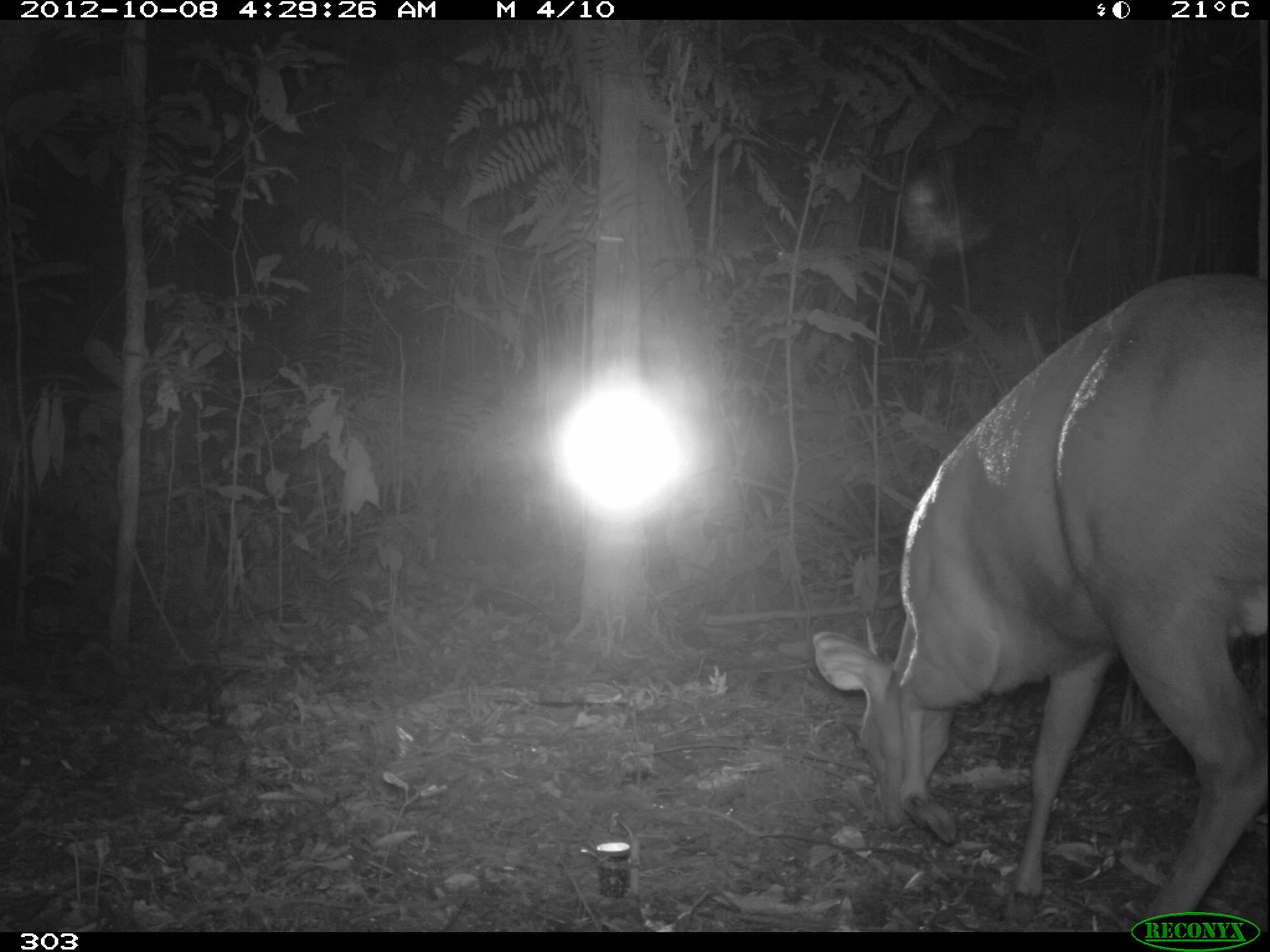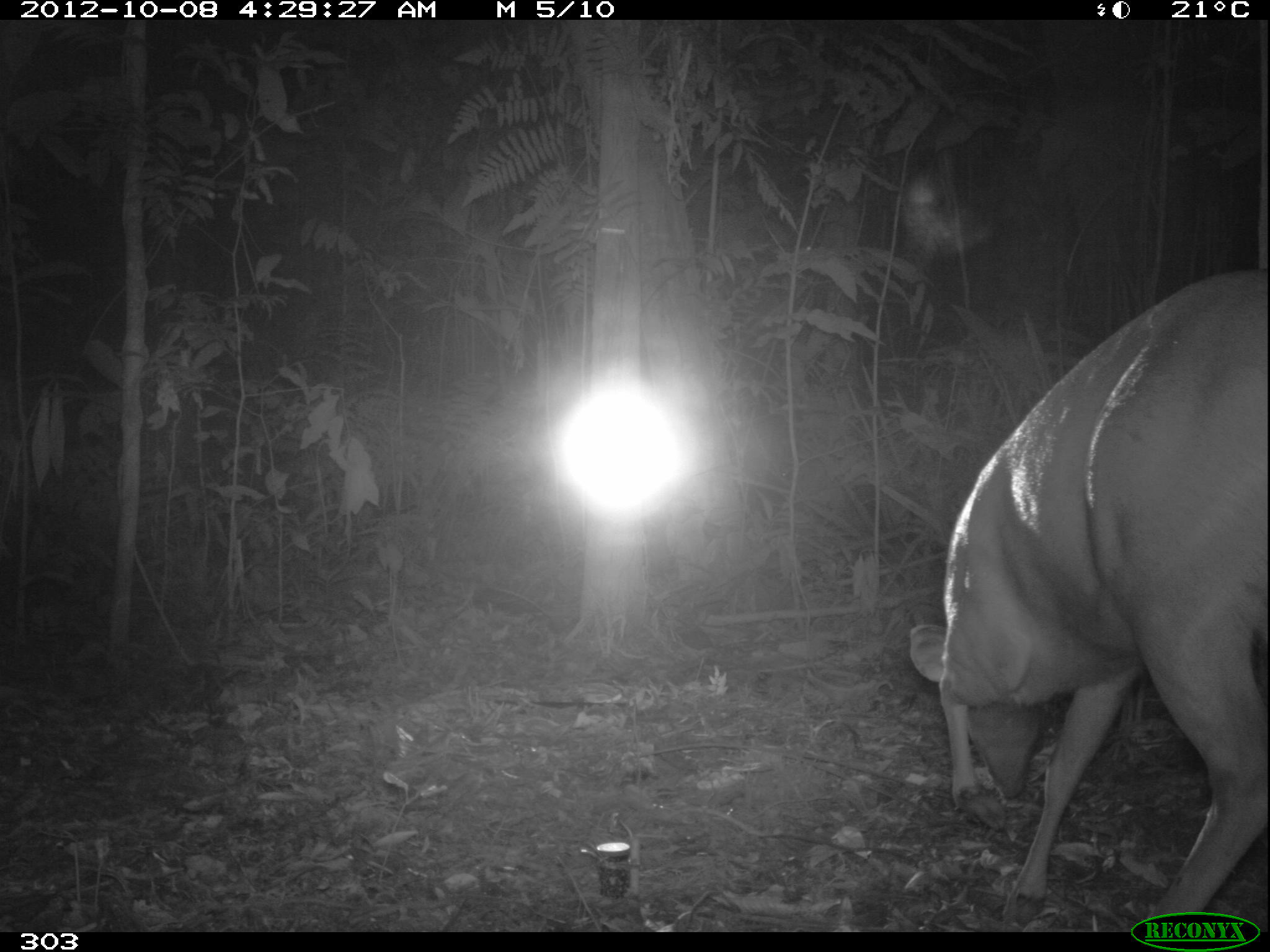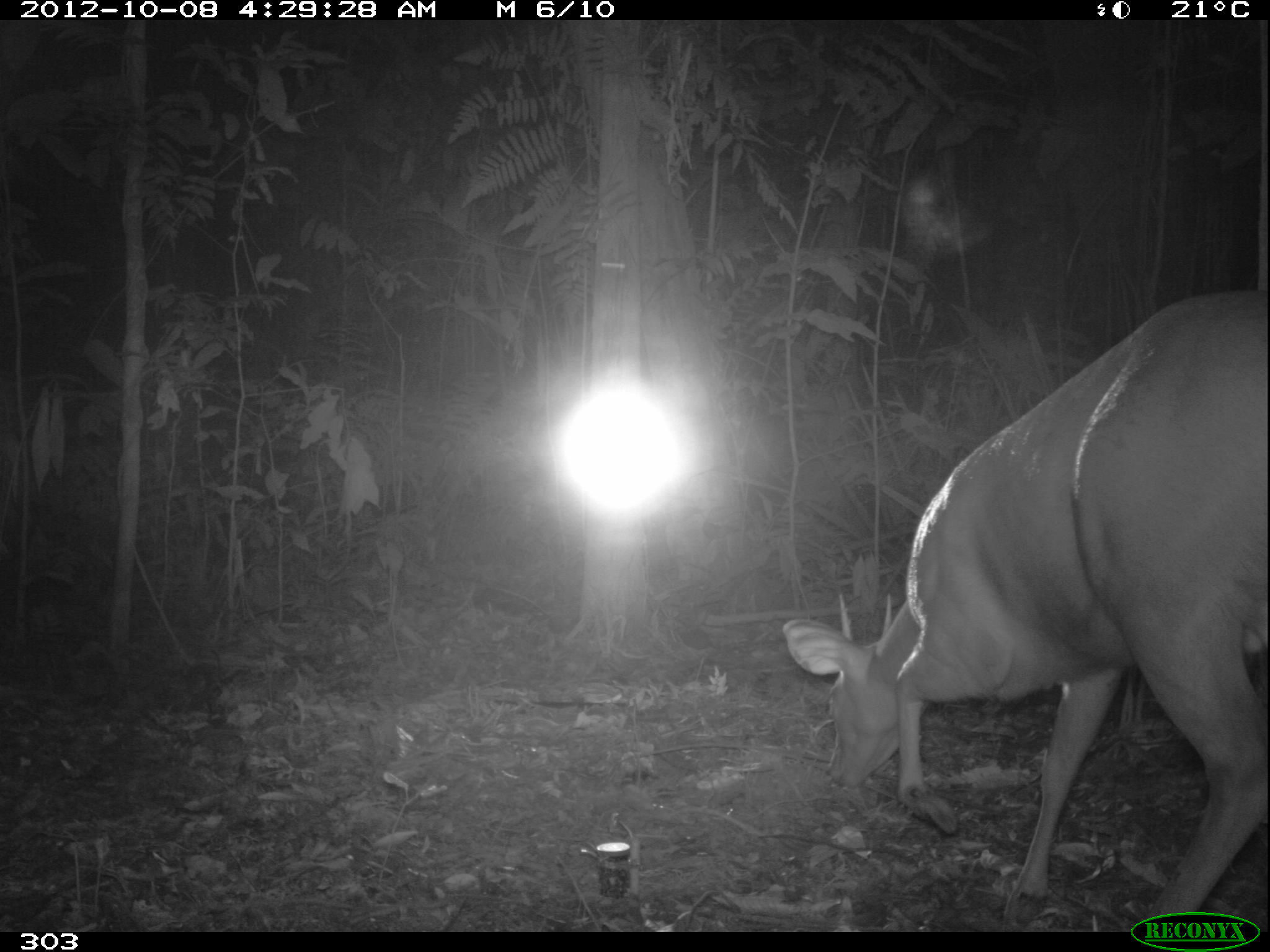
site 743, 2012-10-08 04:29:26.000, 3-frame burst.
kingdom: Animalia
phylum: Chordata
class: Mammalia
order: Artiodactyla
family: Cervidae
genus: Mazama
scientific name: Mazama americana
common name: red brocket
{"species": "Mazama americana (red brocket)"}